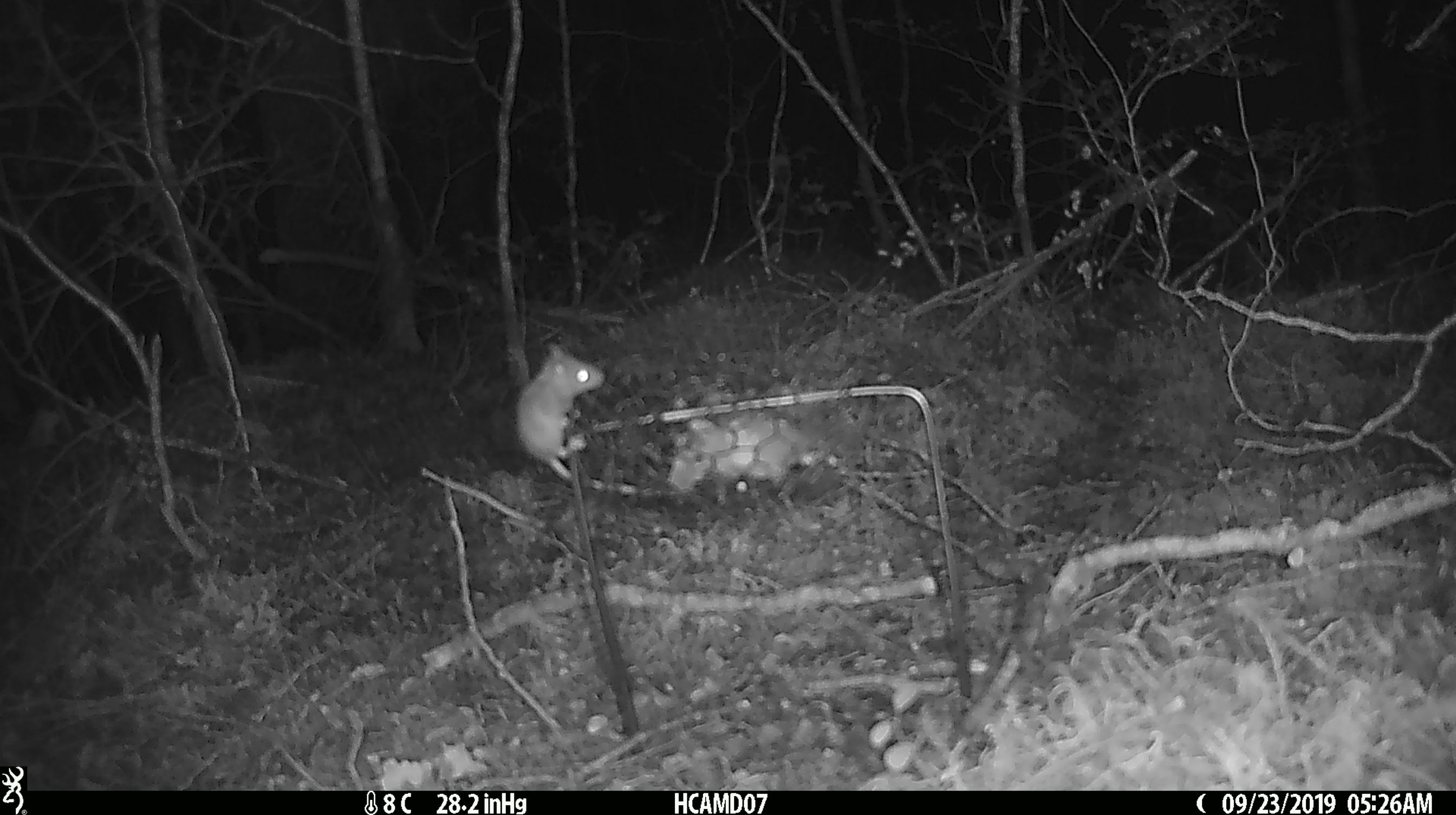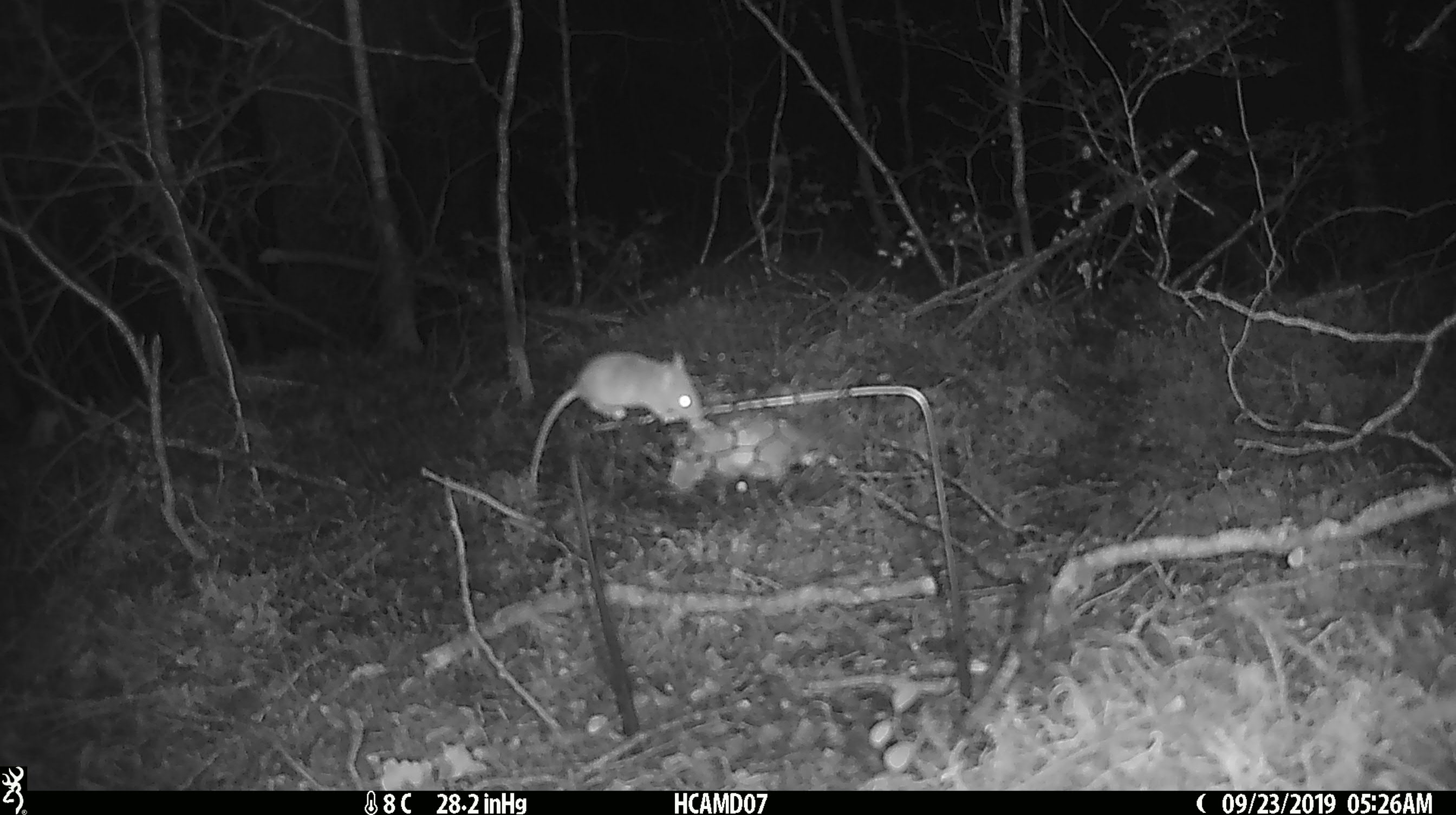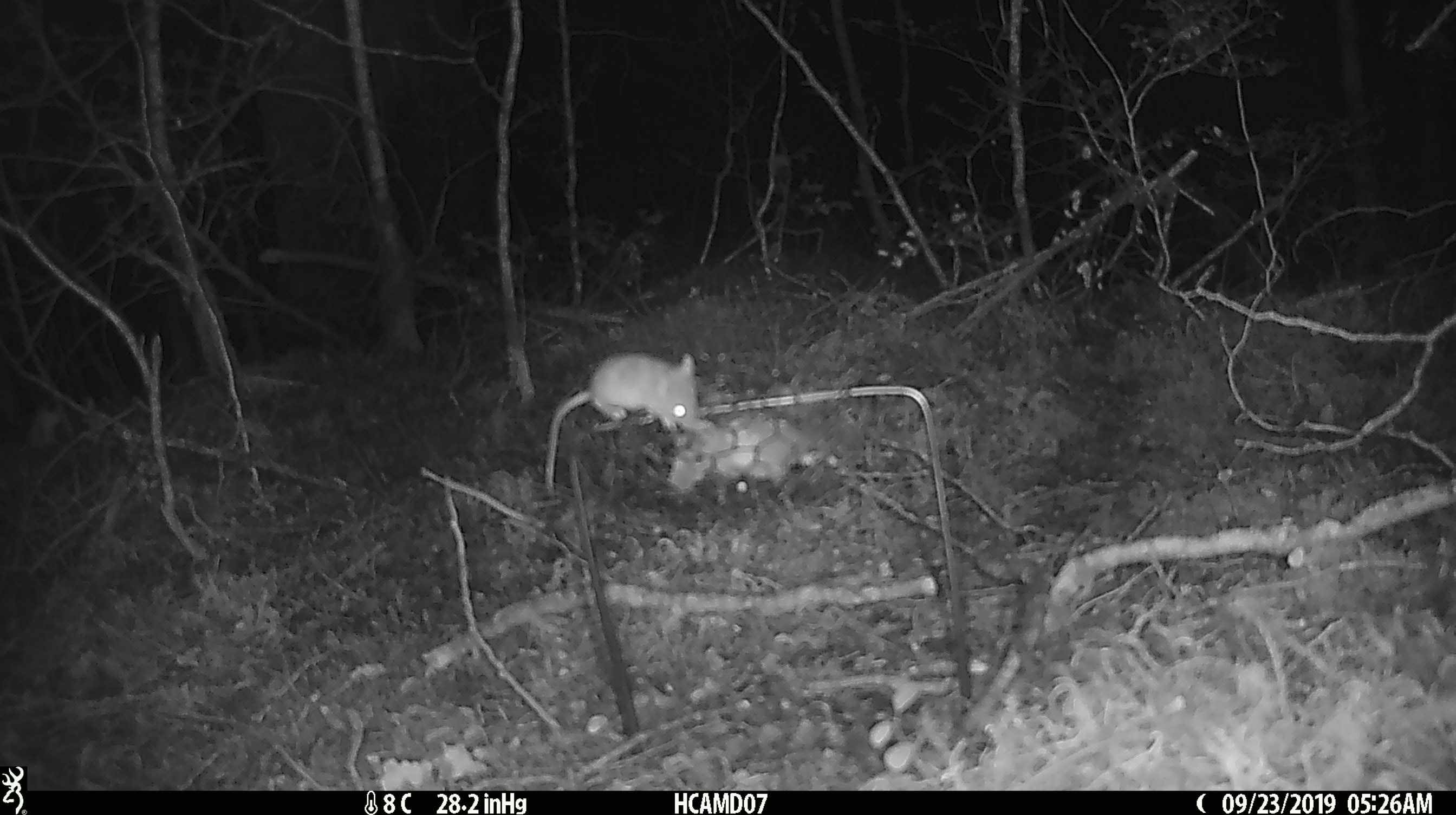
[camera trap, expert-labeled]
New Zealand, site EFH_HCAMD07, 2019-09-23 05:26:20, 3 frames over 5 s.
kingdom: Animalia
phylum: Chordata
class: Mammalia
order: Rodentia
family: Muridae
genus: Mus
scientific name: Mus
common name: mouse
Mouse (Mus).